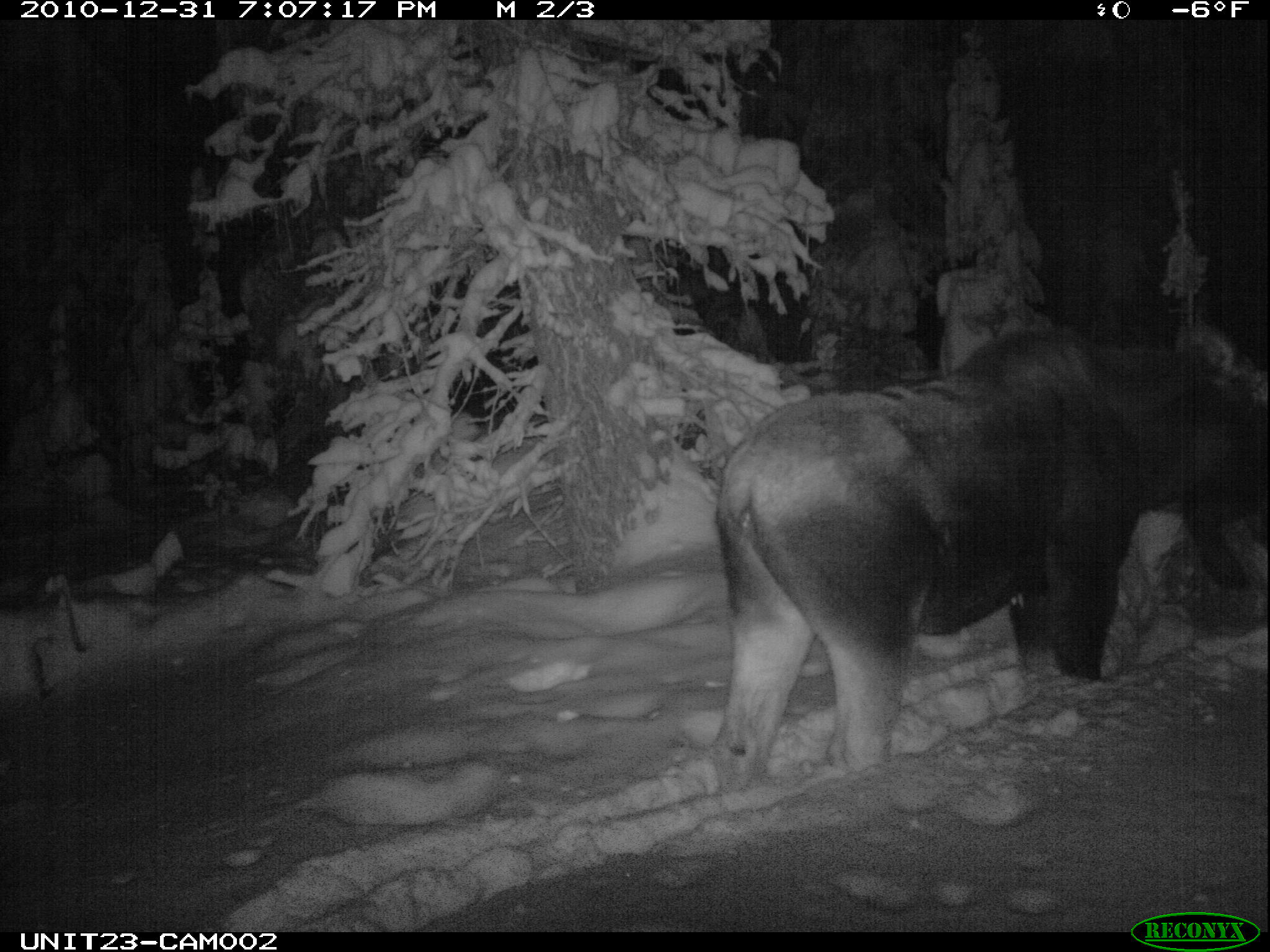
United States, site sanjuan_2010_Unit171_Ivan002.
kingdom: Animalia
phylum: Chordata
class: Mammalia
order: Artiodactyla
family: Cervidae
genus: Alces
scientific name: Alces alces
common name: moose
Alces alces (moose).